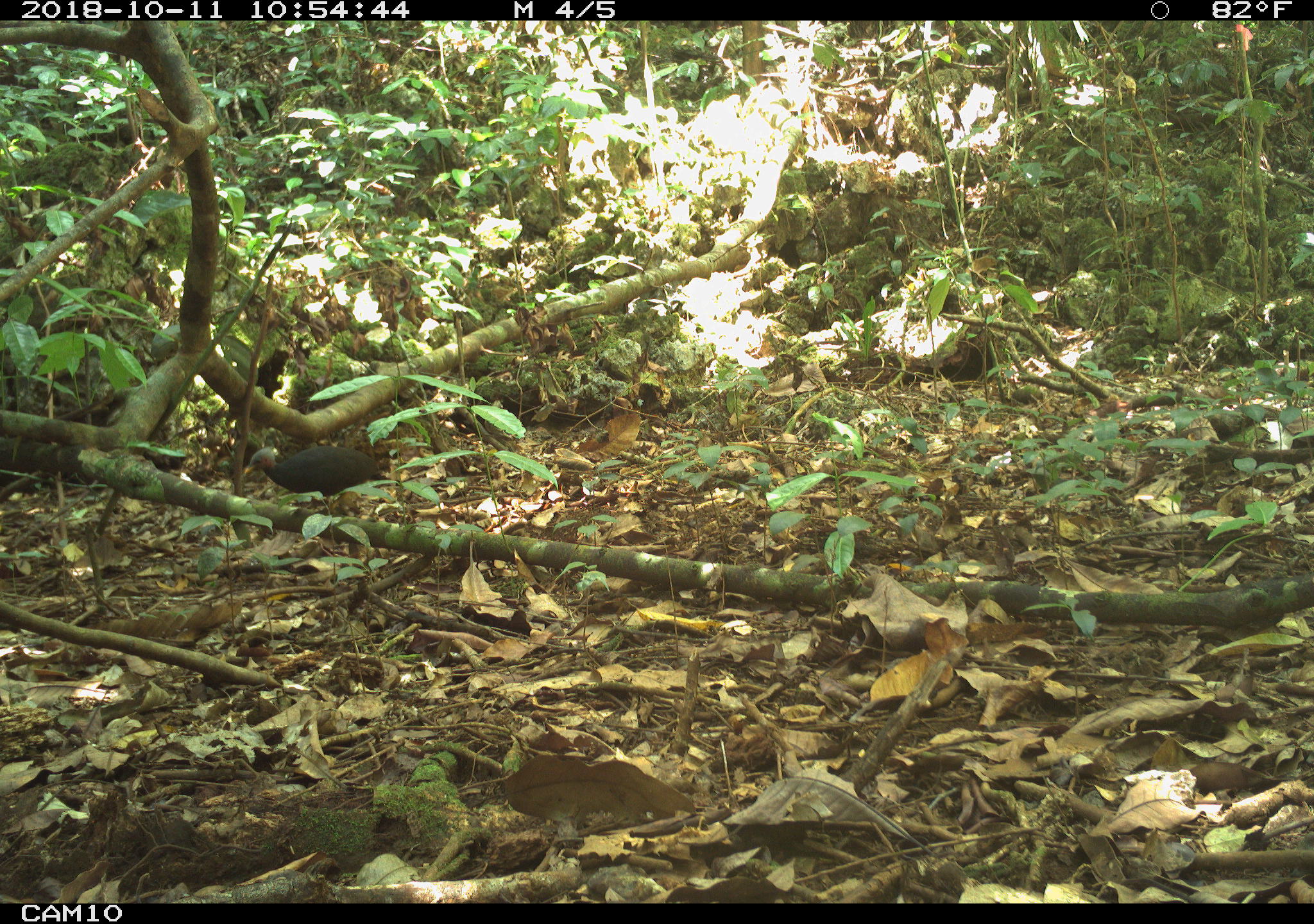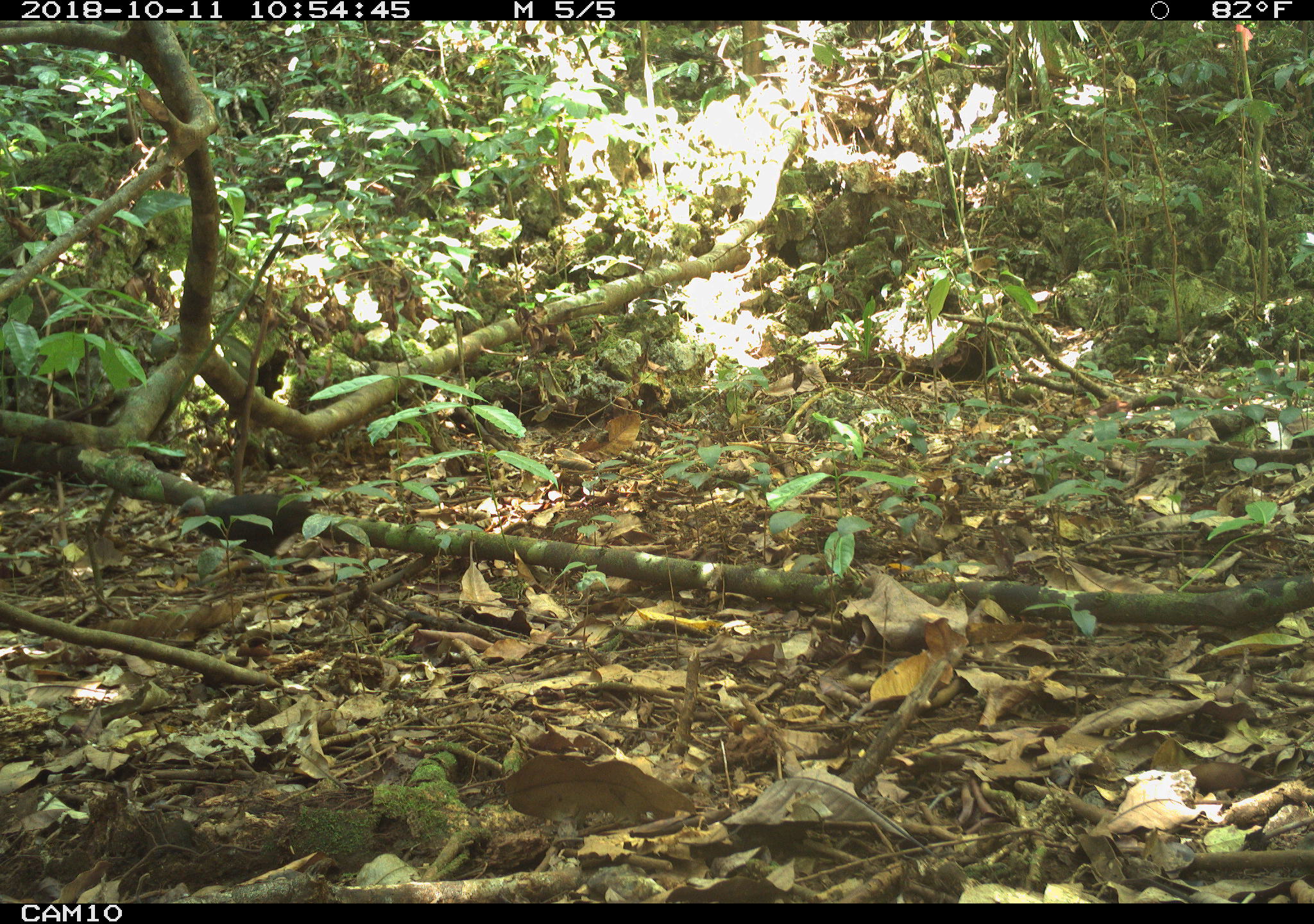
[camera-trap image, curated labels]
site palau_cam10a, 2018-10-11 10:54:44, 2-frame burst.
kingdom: Animalia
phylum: Chordata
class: Aves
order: Galliformes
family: Megapodiidae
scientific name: Megapodiidae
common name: megapode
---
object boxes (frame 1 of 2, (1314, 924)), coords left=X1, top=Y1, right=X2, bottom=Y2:
megapode: left=237, top=441, right=380, bottom=508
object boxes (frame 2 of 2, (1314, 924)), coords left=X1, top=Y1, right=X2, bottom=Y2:
megapode: left=173, top=477, right=333, bottom=568